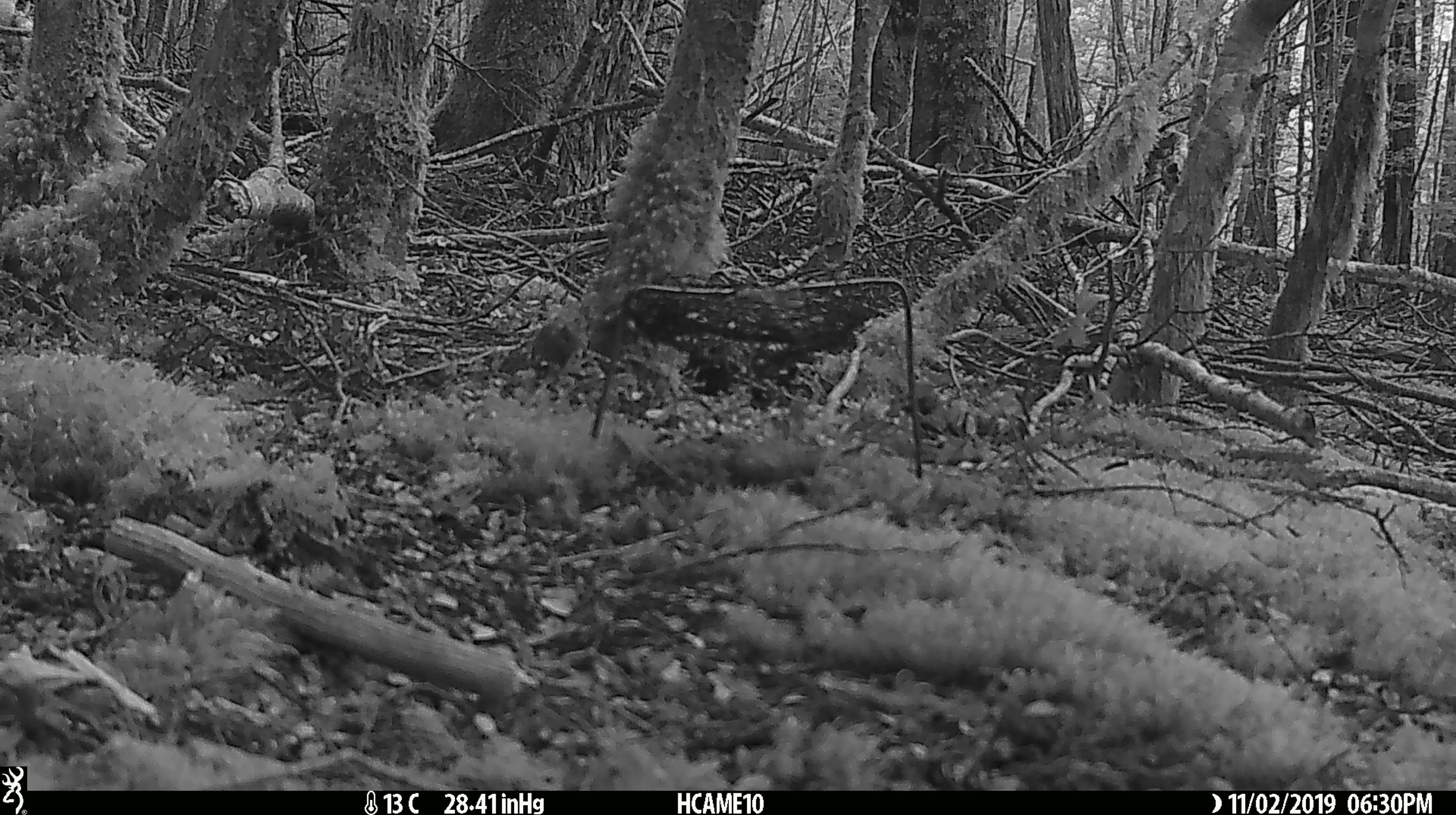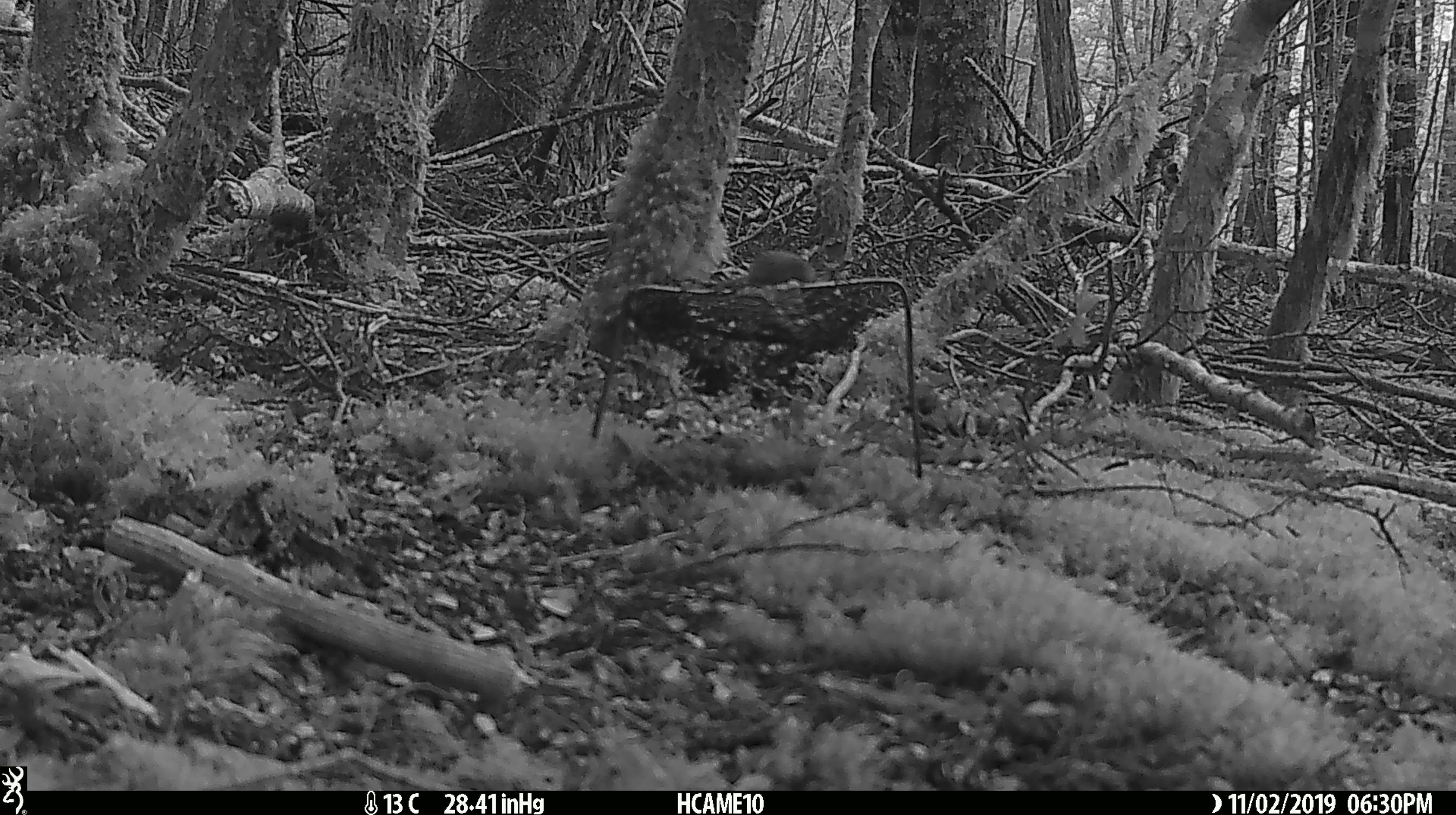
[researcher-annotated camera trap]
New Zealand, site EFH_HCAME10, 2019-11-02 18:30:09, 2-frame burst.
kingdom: Animalia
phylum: Chordata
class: Mammalia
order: Rodentia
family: Muridae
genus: Mus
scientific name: Mus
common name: mouse